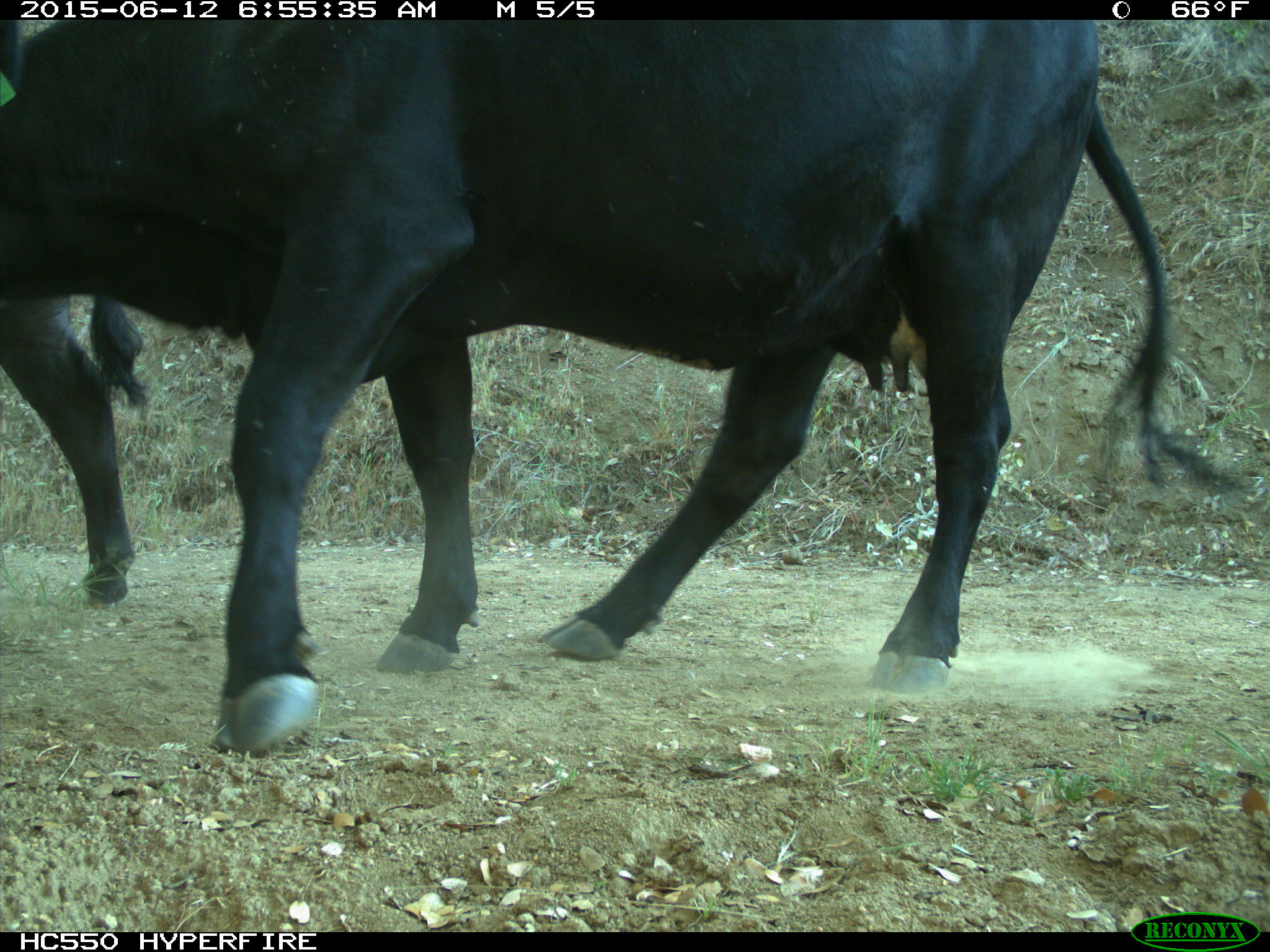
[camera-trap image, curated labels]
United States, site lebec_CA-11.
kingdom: Animalia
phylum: Chordata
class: Mammalia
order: Artiodactyla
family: Bovidae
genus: Bos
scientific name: Bos taurus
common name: domestic cow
Bos taurus (domestic cow).